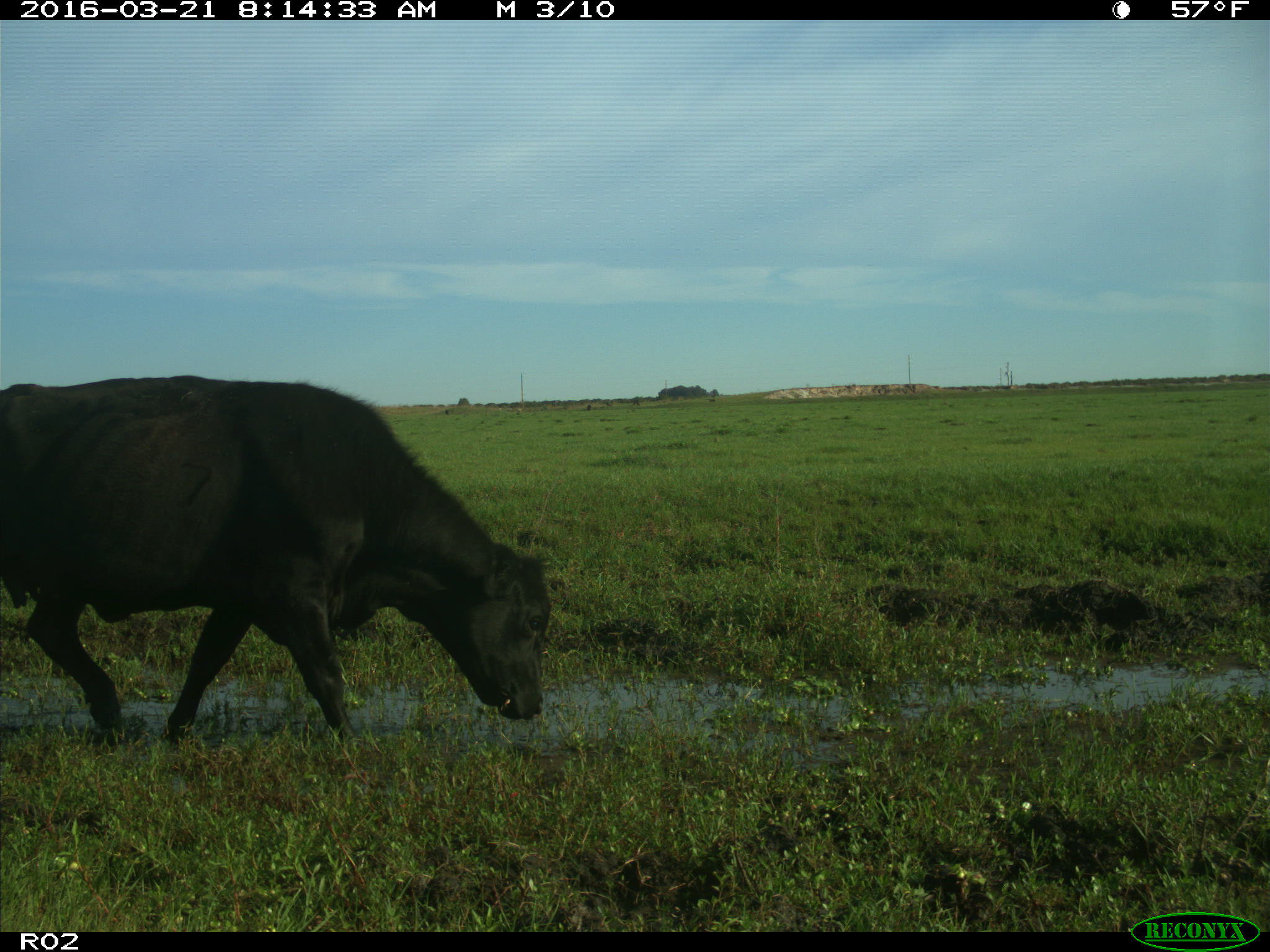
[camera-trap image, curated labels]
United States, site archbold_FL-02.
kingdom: Animalia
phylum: Chordata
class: Mammalia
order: Artiodactyla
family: Bovidae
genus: Bos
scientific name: Bos taurus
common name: domestic cow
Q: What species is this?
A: Bos taurus (domestic cow).